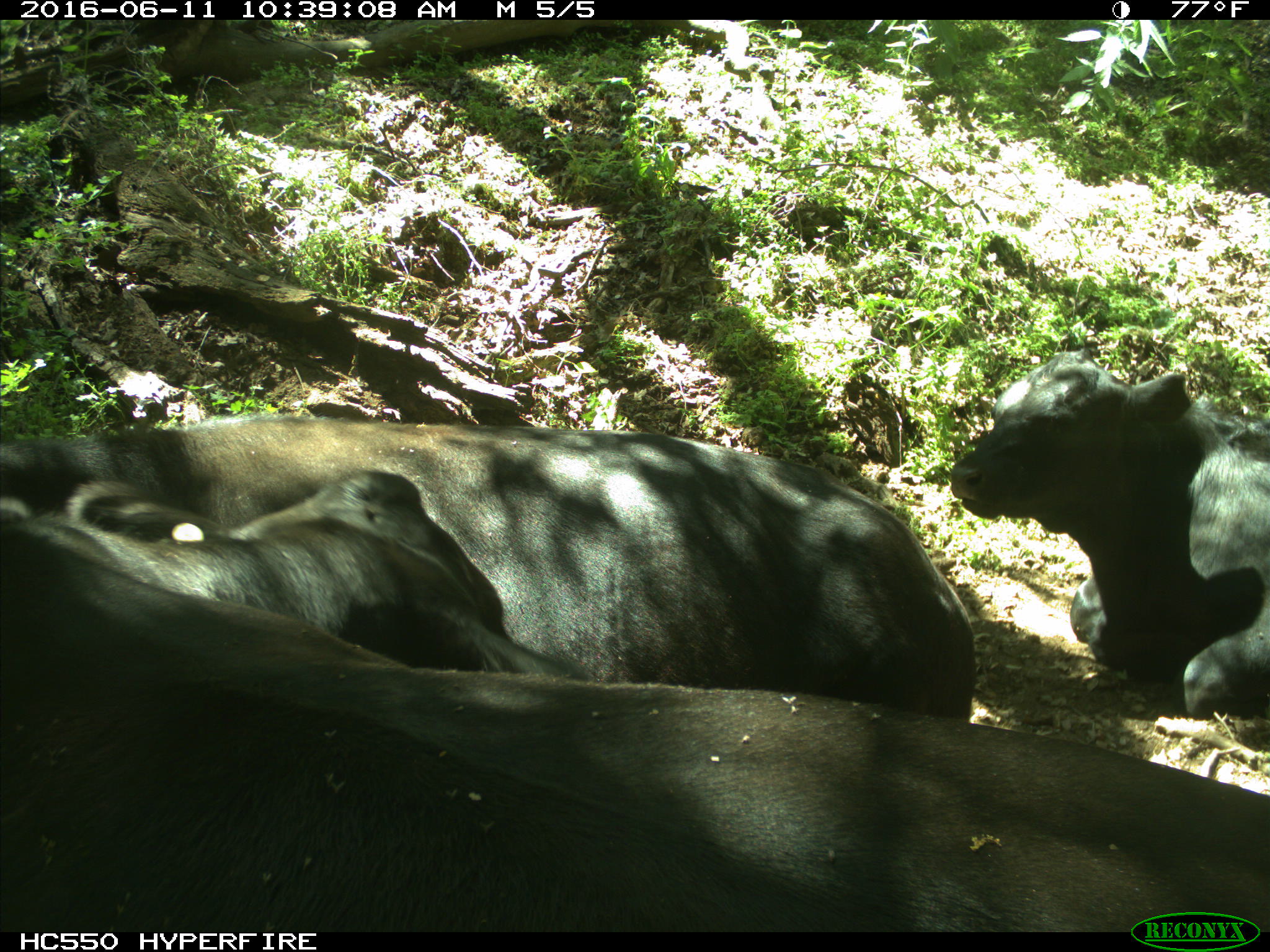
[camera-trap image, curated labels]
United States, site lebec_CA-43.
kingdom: Animalia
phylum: Chordata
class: Mammalia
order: Artiodactyla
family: Bovidae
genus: Bos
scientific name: Bos taurus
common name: domestic cow